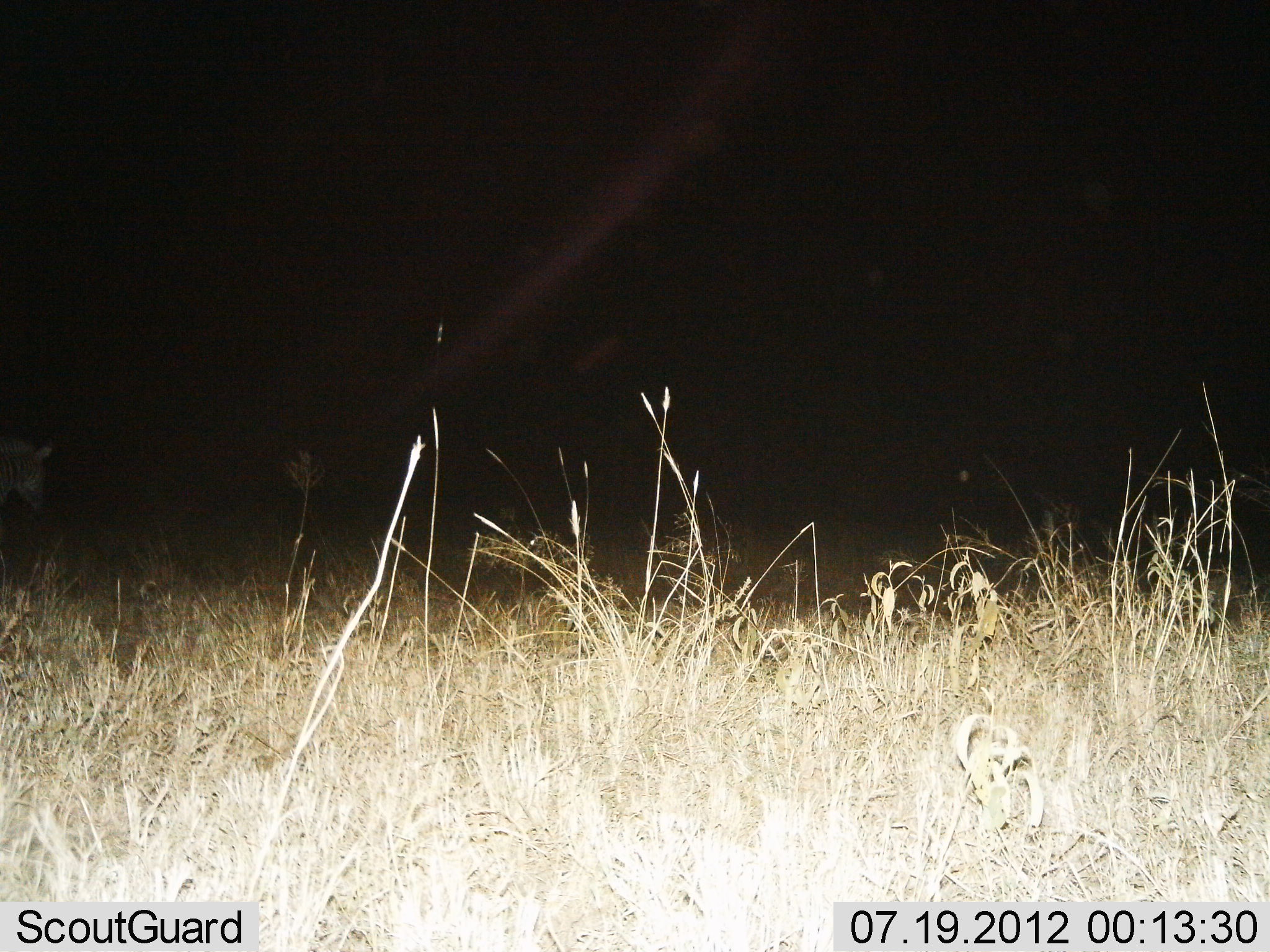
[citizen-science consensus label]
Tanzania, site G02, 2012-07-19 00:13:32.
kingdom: Animalia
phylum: Chordata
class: Mammalia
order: Perissodactyla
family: Equidae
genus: Equus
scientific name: Equus quagga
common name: plains zebra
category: zebra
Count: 1.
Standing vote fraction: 56%.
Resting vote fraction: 0%.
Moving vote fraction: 56%.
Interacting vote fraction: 0%.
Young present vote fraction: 0%.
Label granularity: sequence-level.